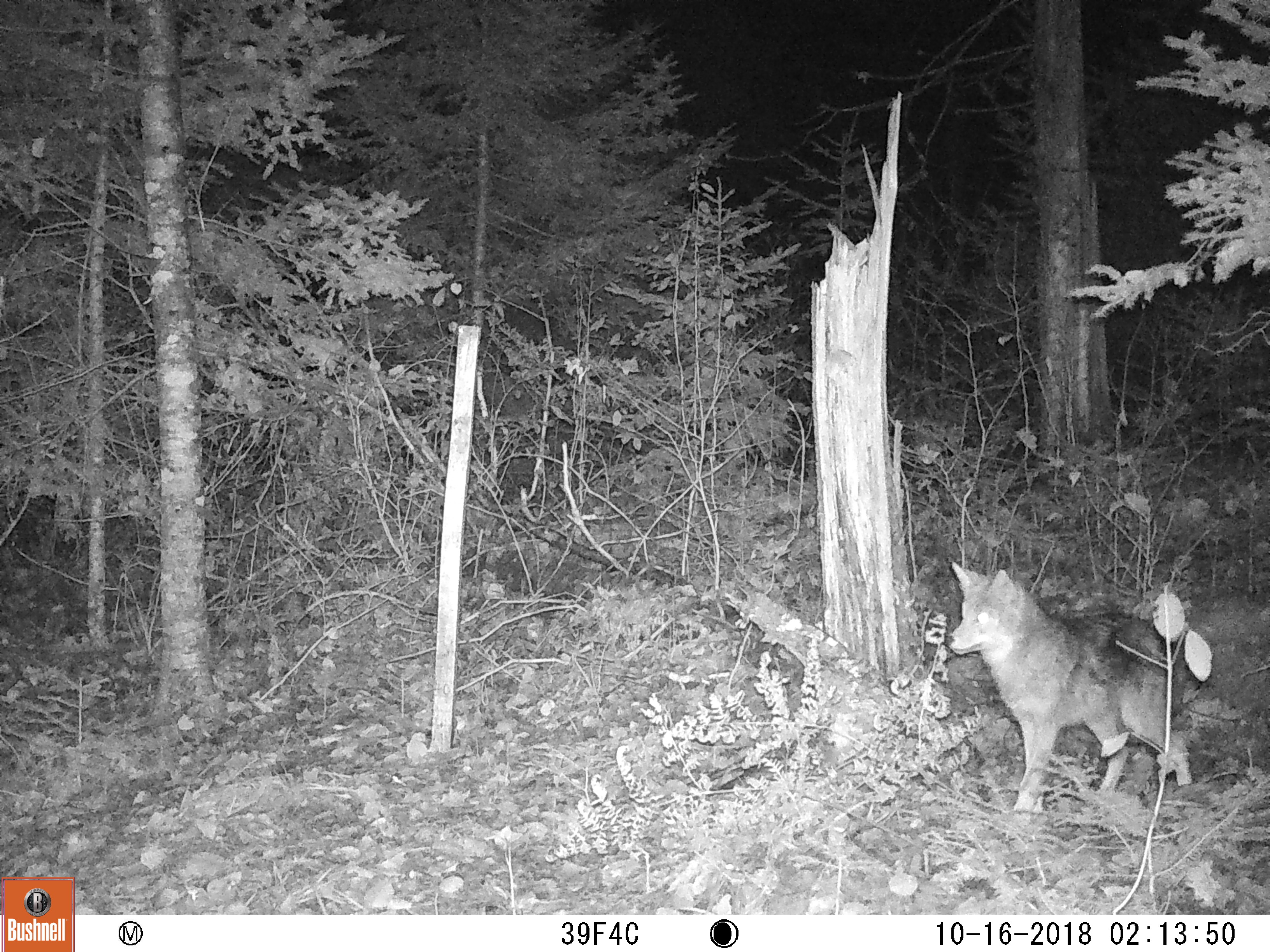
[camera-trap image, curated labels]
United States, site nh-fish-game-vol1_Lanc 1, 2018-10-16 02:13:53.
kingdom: Animalia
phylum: Chordata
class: Mammalia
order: Carnivora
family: Canidae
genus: Canis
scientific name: Canis latrans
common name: coyote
Coyote (Canis latrans).